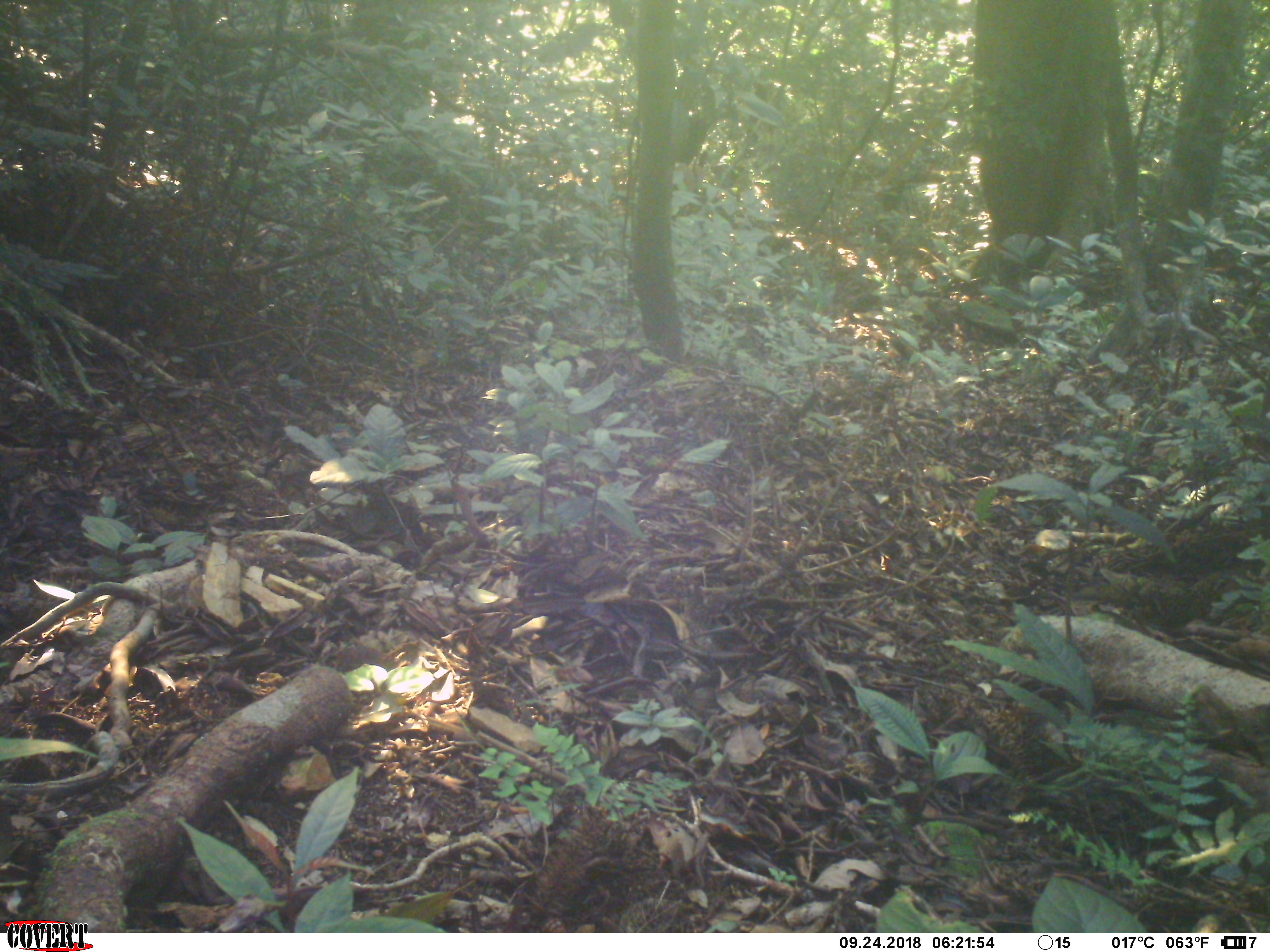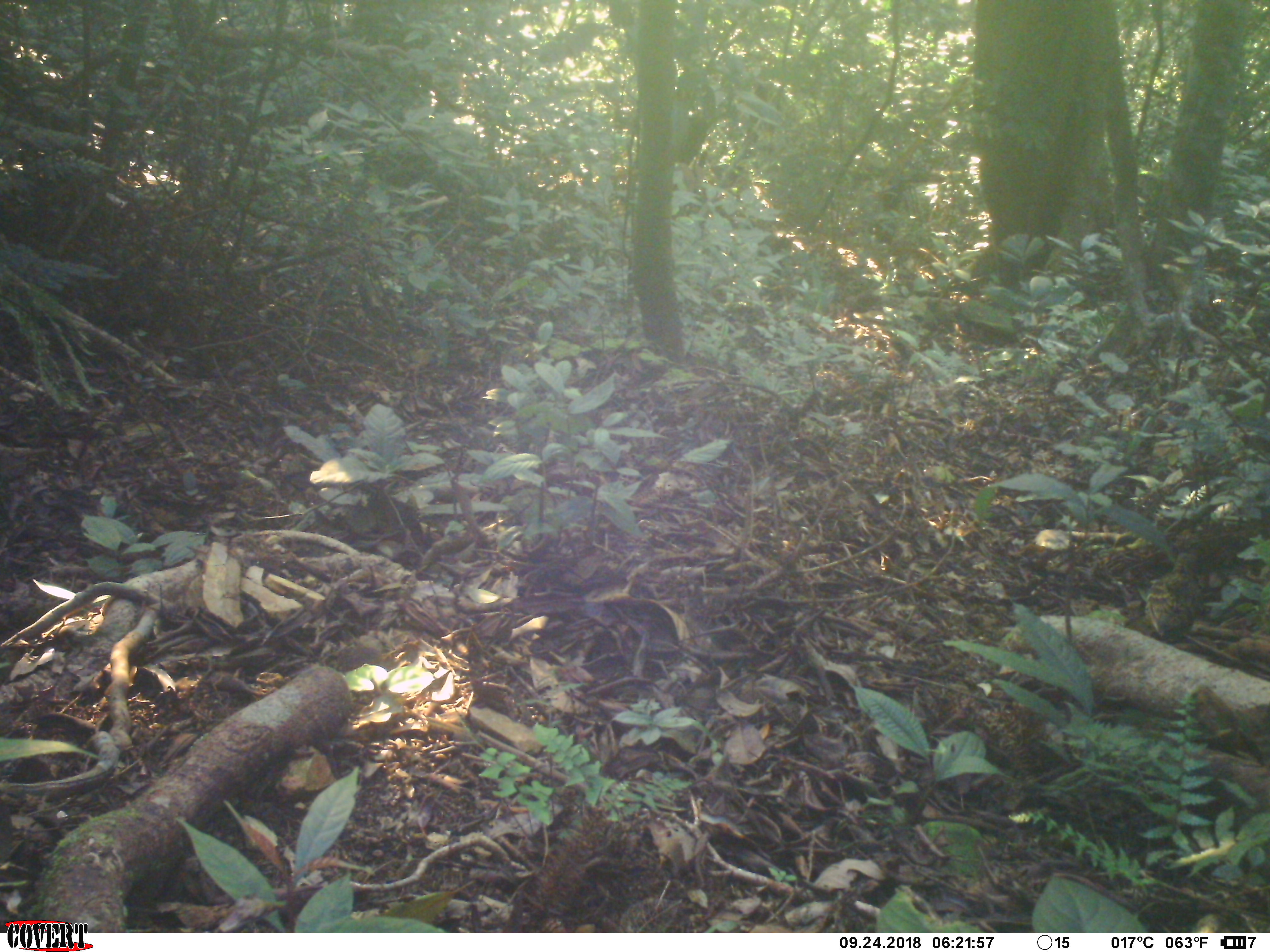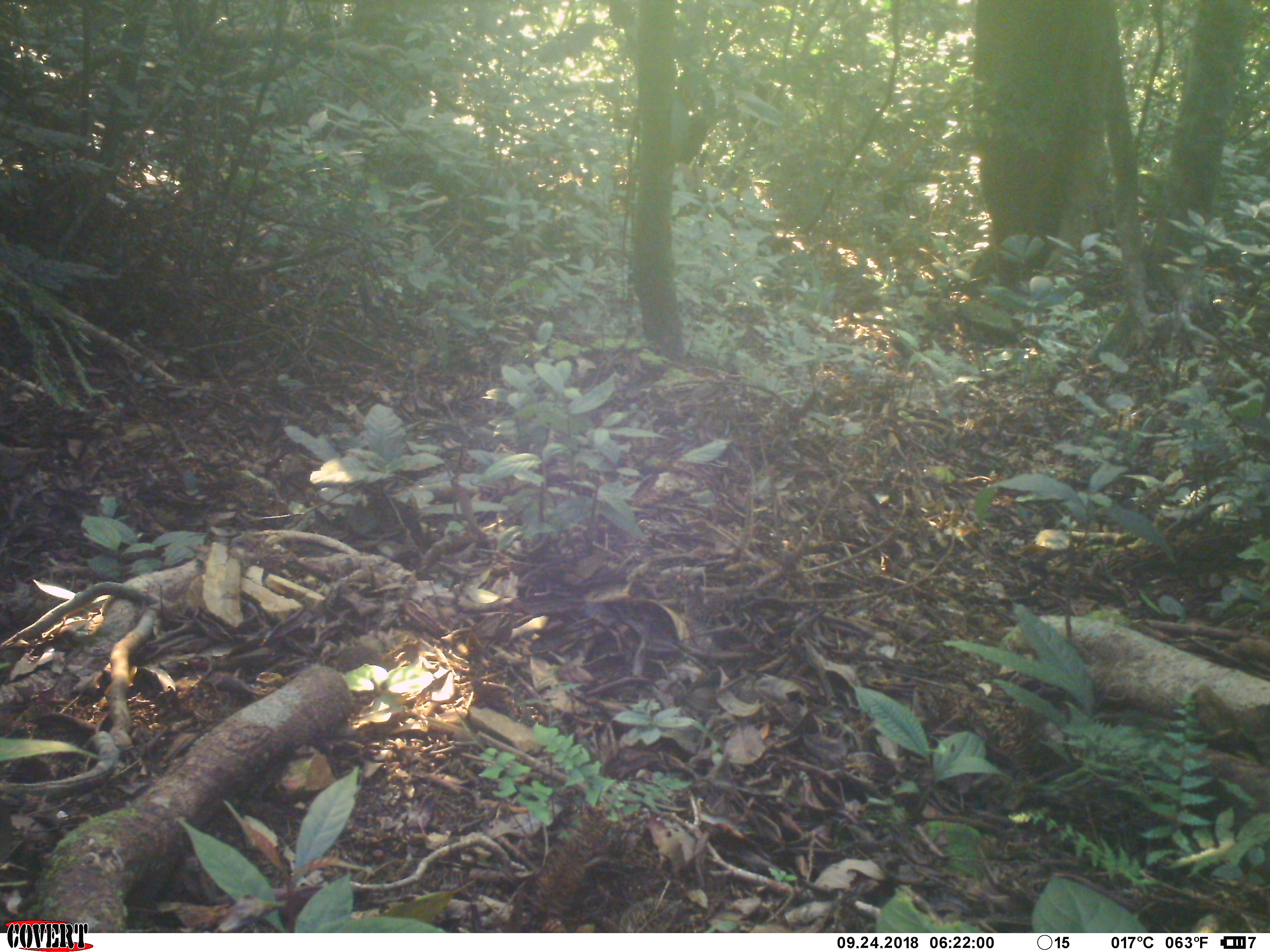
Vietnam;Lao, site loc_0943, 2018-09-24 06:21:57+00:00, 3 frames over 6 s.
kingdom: Animalia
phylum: Chordata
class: Aves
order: Passeriformes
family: Turdidae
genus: Zoothera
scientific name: Zoothera dauma dauma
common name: scaly thrush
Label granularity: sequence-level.